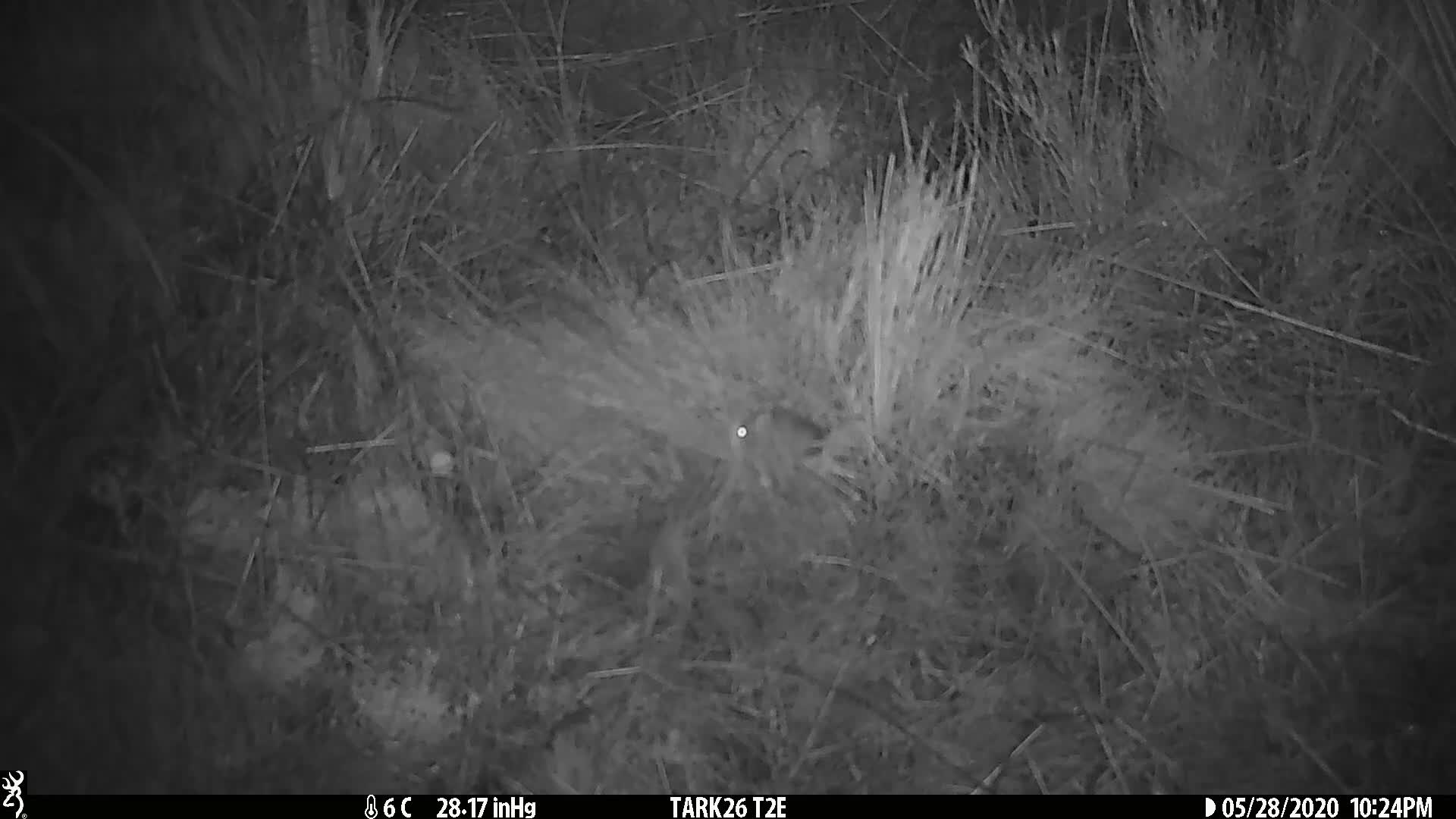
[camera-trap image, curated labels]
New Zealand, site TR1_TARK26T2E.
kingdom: Animalia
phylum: Chordata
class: Mammalia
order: Rodentia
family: Muridae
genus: Mus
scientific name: Mus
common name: mouse